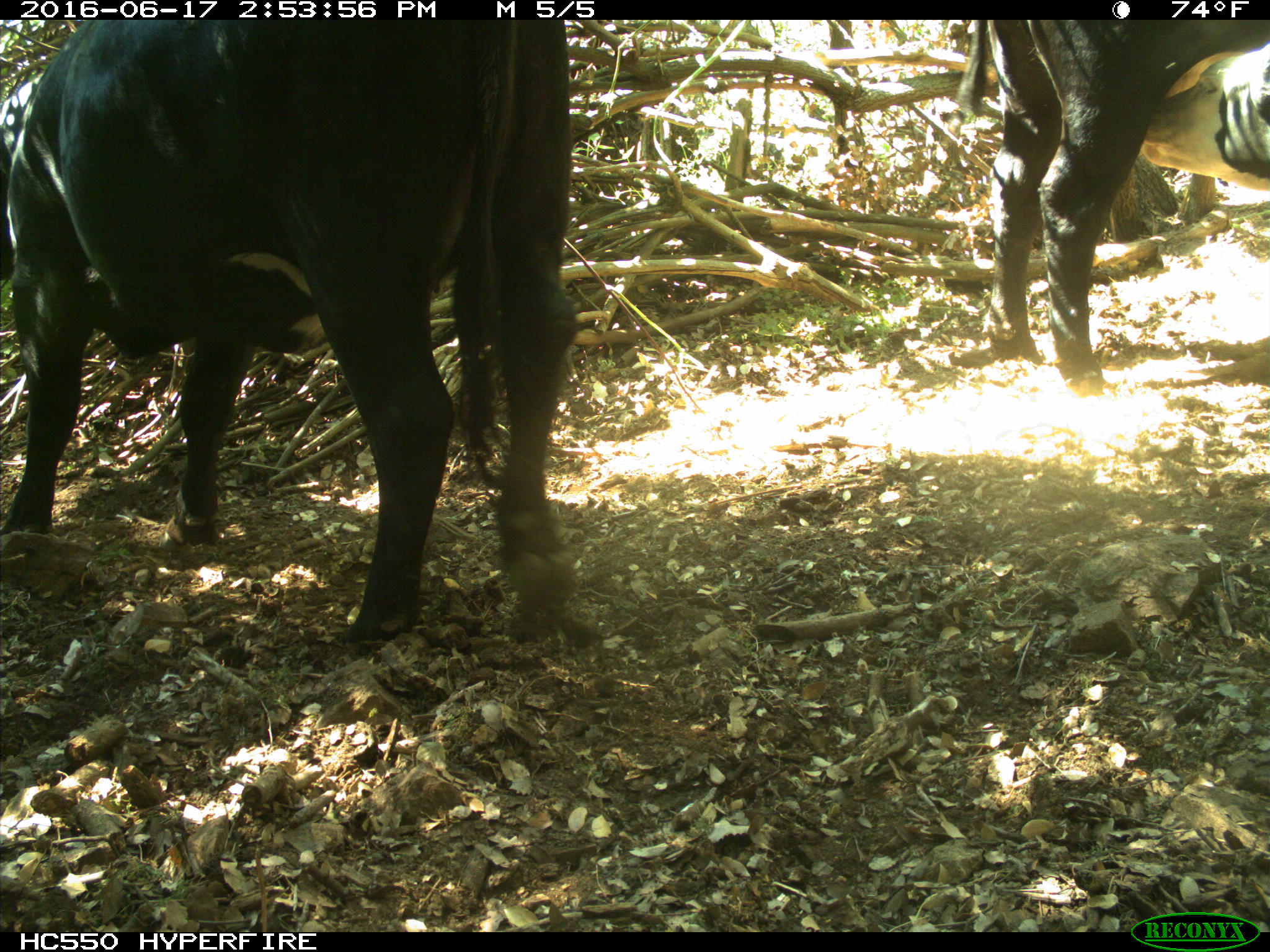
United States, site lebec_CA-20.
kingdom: Animalia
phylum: Chordata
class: Mammalia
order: Artiodactyla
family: Bovidae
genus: Bos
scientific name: Bos taurus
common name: domestic cow